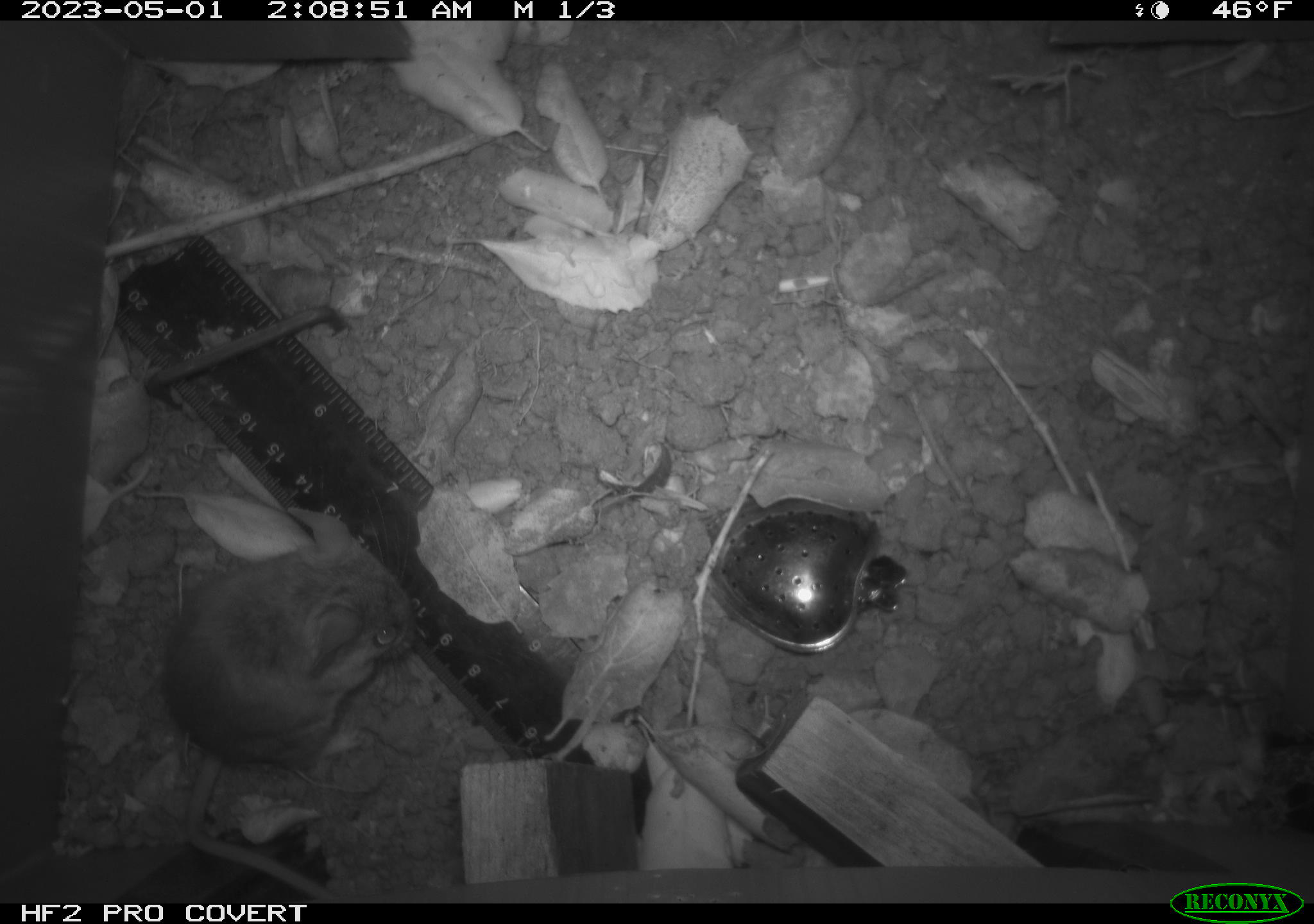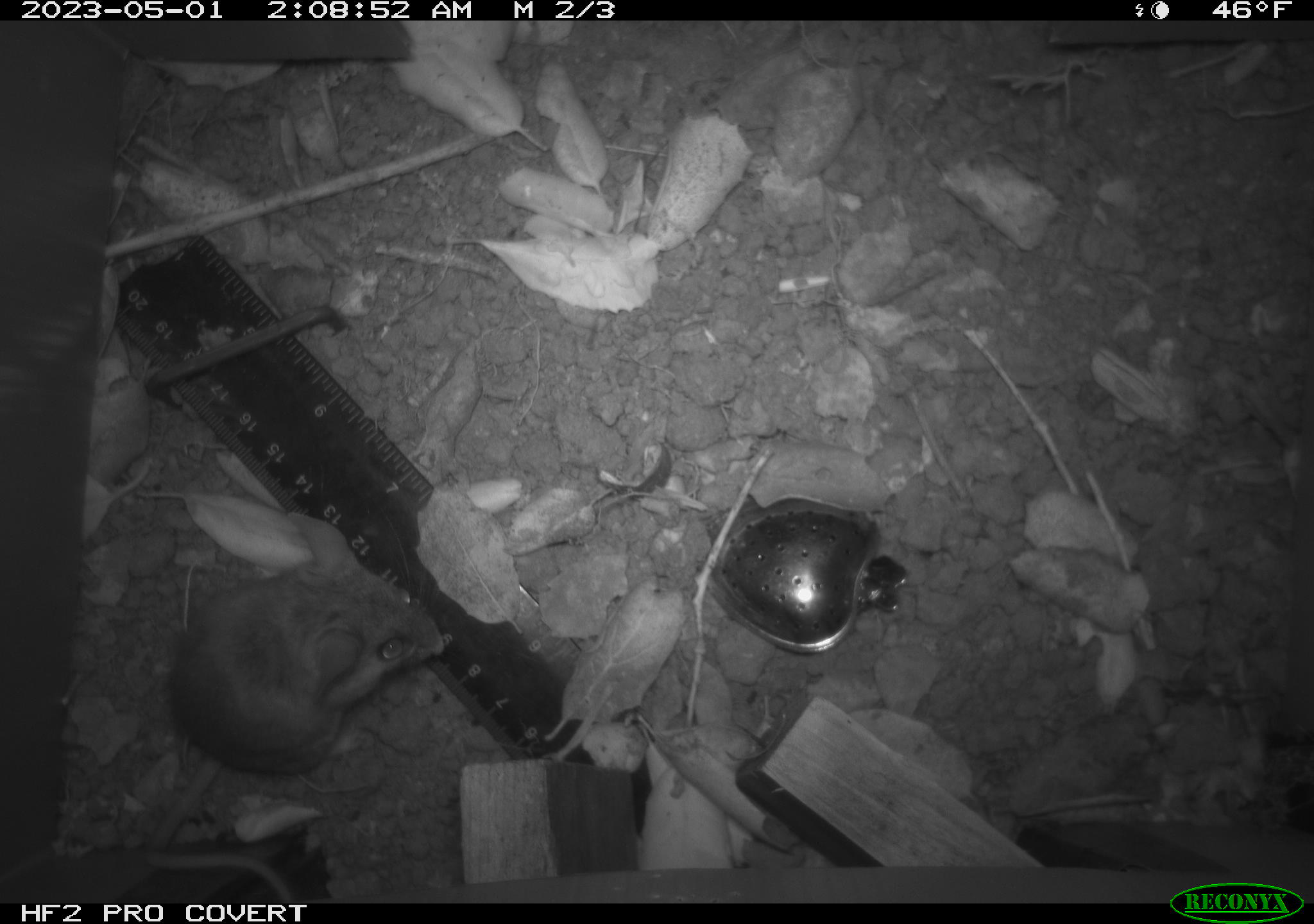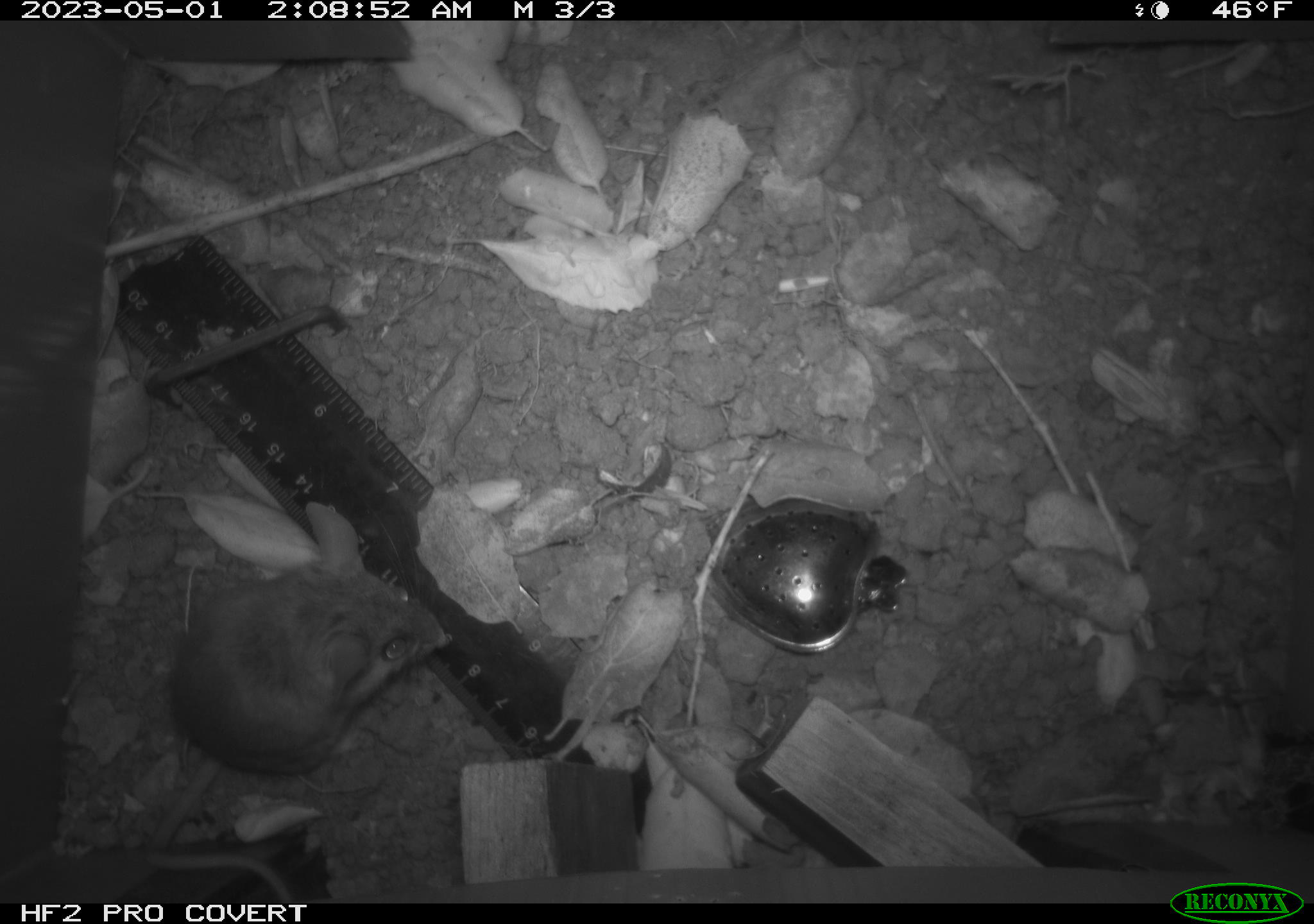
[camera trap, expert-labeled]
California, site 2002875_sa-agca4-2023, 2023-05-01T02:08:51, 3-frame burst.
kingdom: Animalia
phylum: Chordata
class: Mammalia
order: Rodentia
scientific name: Rodentia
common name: mouse species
Mouse species (Rodentia).